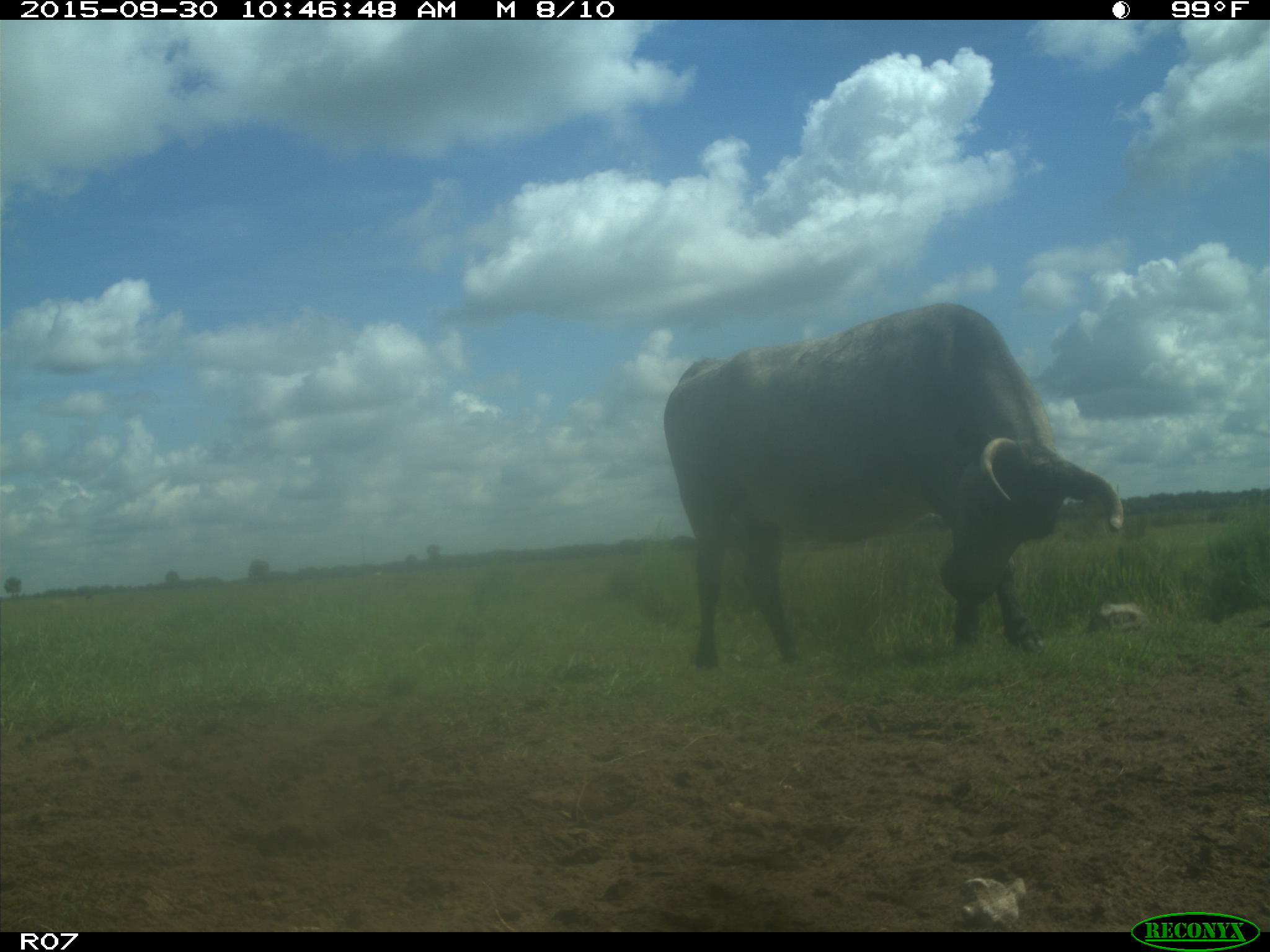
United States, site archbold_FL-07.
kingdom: Animalia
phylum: Chordata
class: Mammalia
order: Artiodactyla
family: Bovidae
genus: Bos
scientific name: Bos taurus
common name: domestic cow